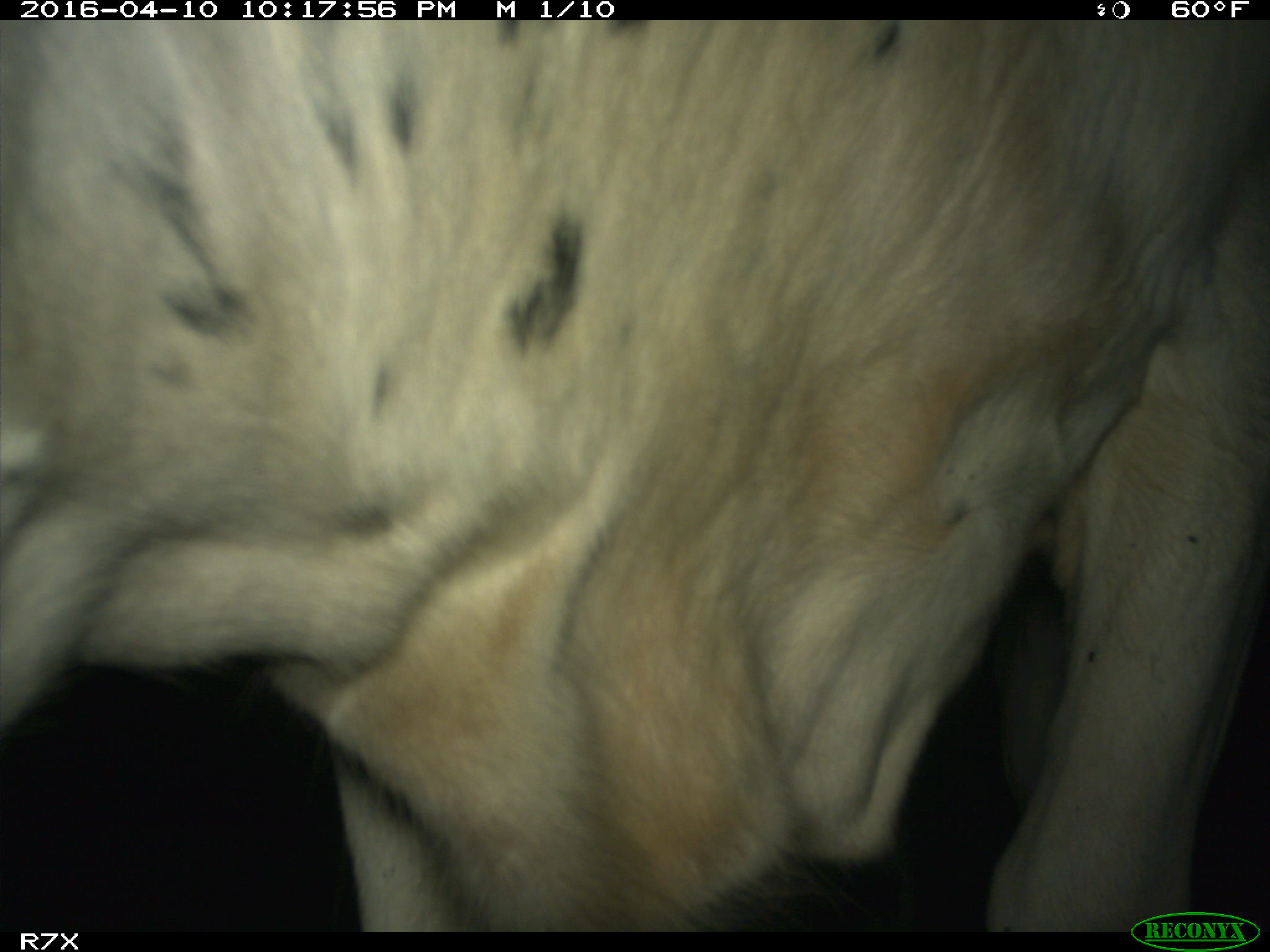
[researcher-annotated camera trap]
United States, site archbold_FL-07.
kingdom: Animalia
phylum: Chordata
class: Mammalia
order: Artiodactyla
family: Bovidae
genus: Bos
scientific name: Bos taurus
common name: domestic cow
Bos taurus (domestic cow).